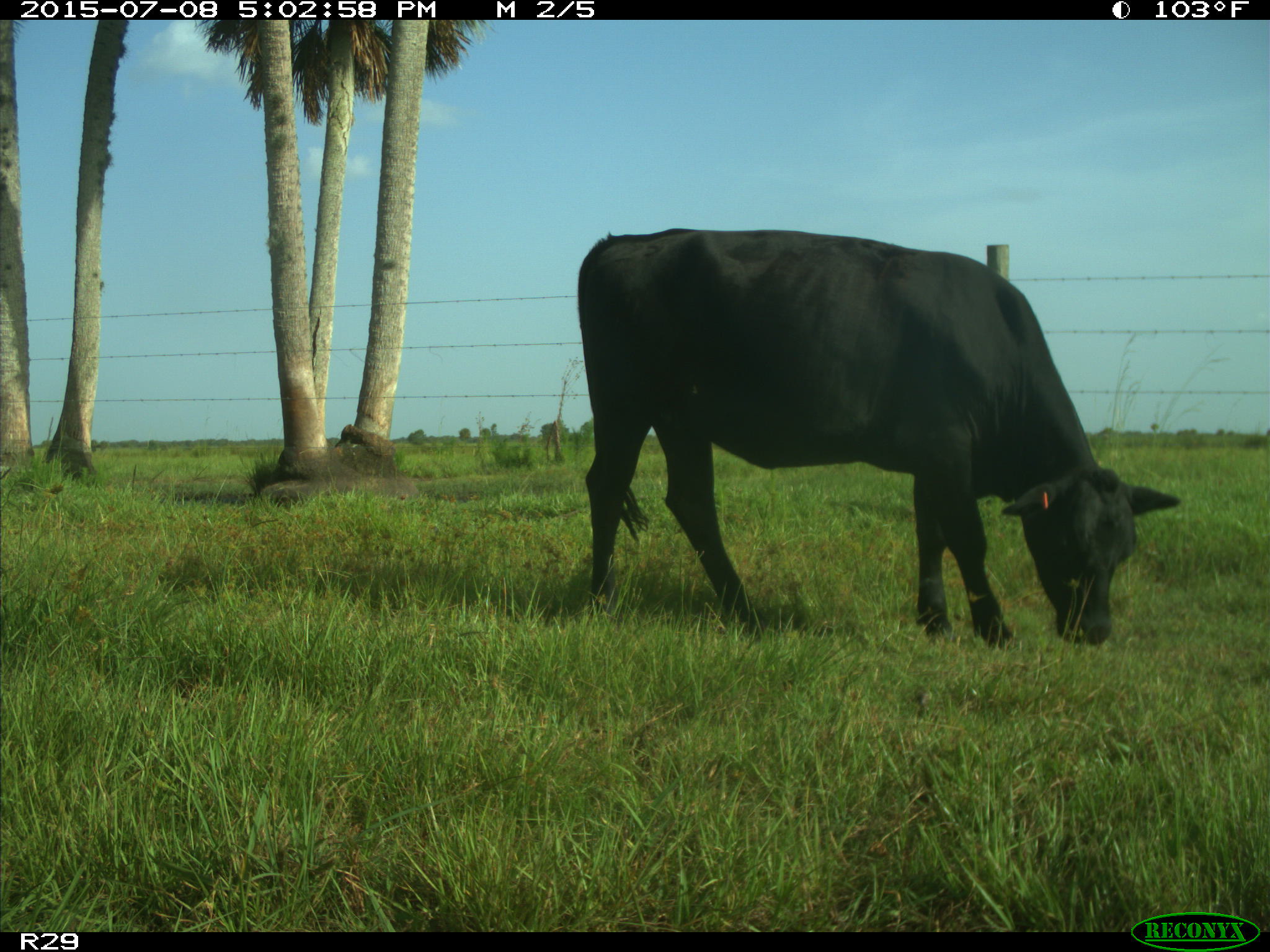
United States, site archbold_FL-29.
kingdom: Animalia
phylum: Chordata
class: Mammalia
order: Artiodactyla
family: Bovidae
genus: Bos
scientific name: Bos taurus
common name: domestic cow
Bos taurus (domestic cow).